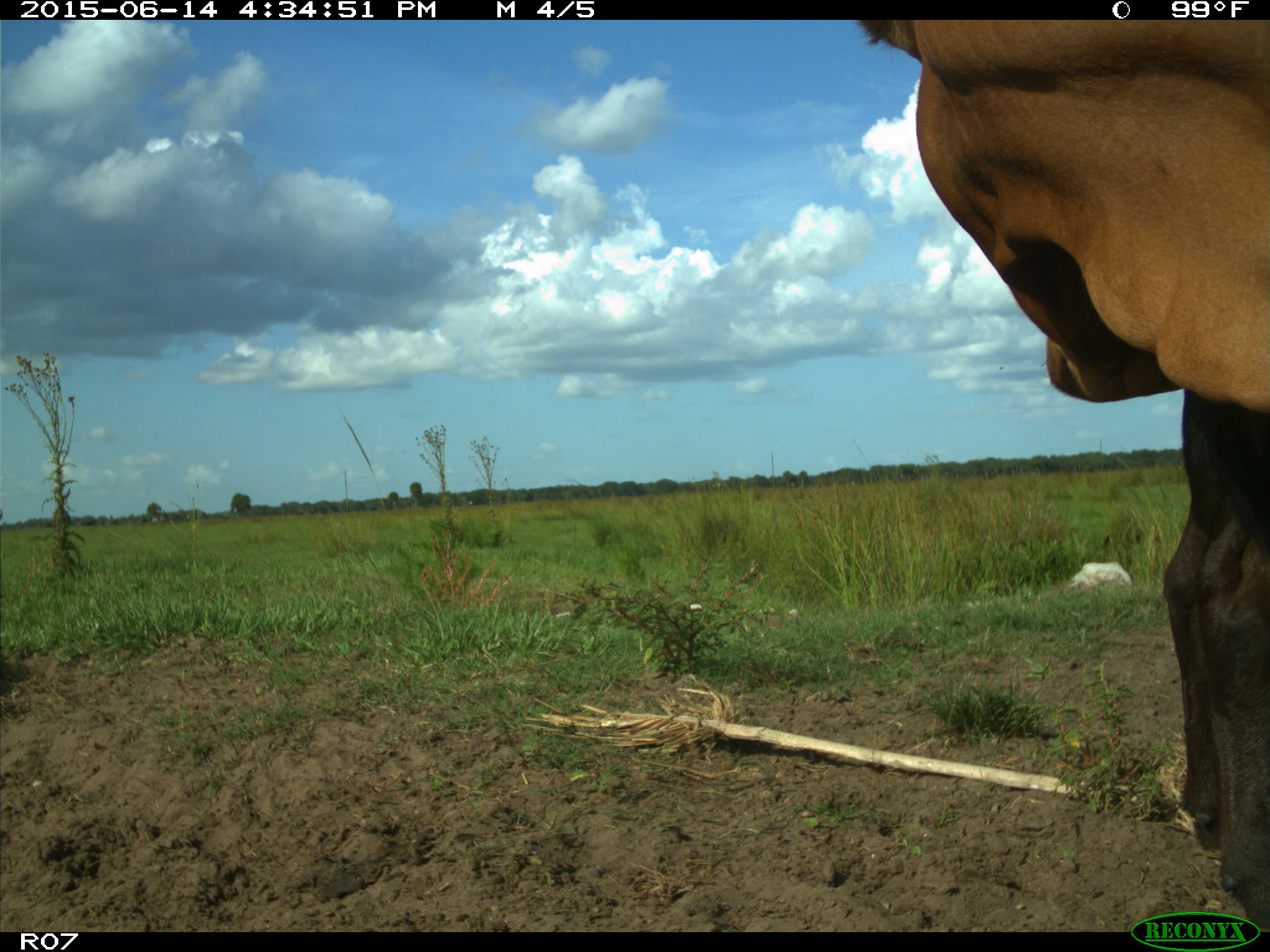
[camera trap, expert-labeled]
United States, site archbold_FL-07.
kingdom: Animalia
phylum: Chordata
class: Mammalia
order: Artiodactyla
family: Bovidae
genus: Bos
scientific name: Bos taurus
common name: domestic cow